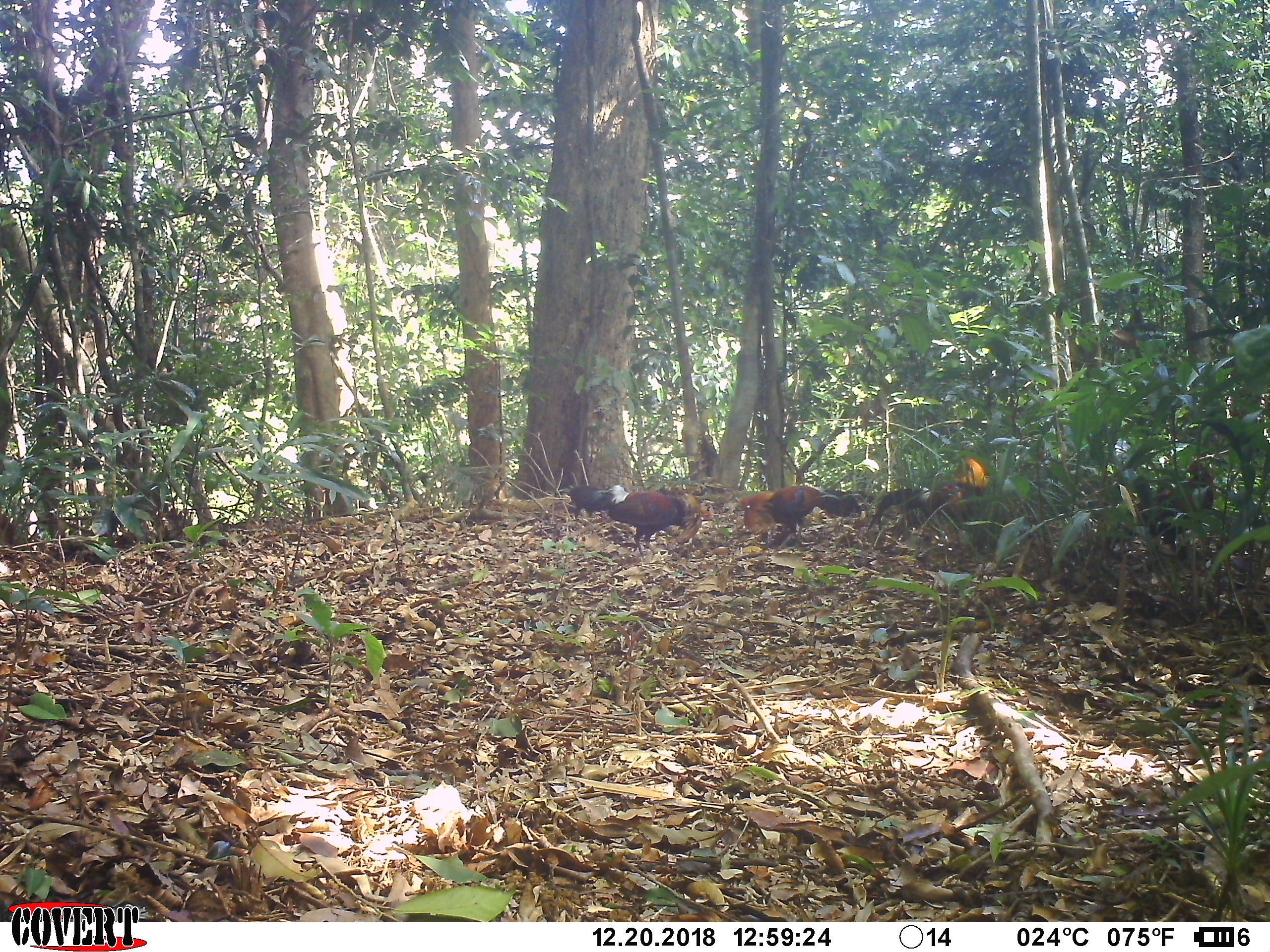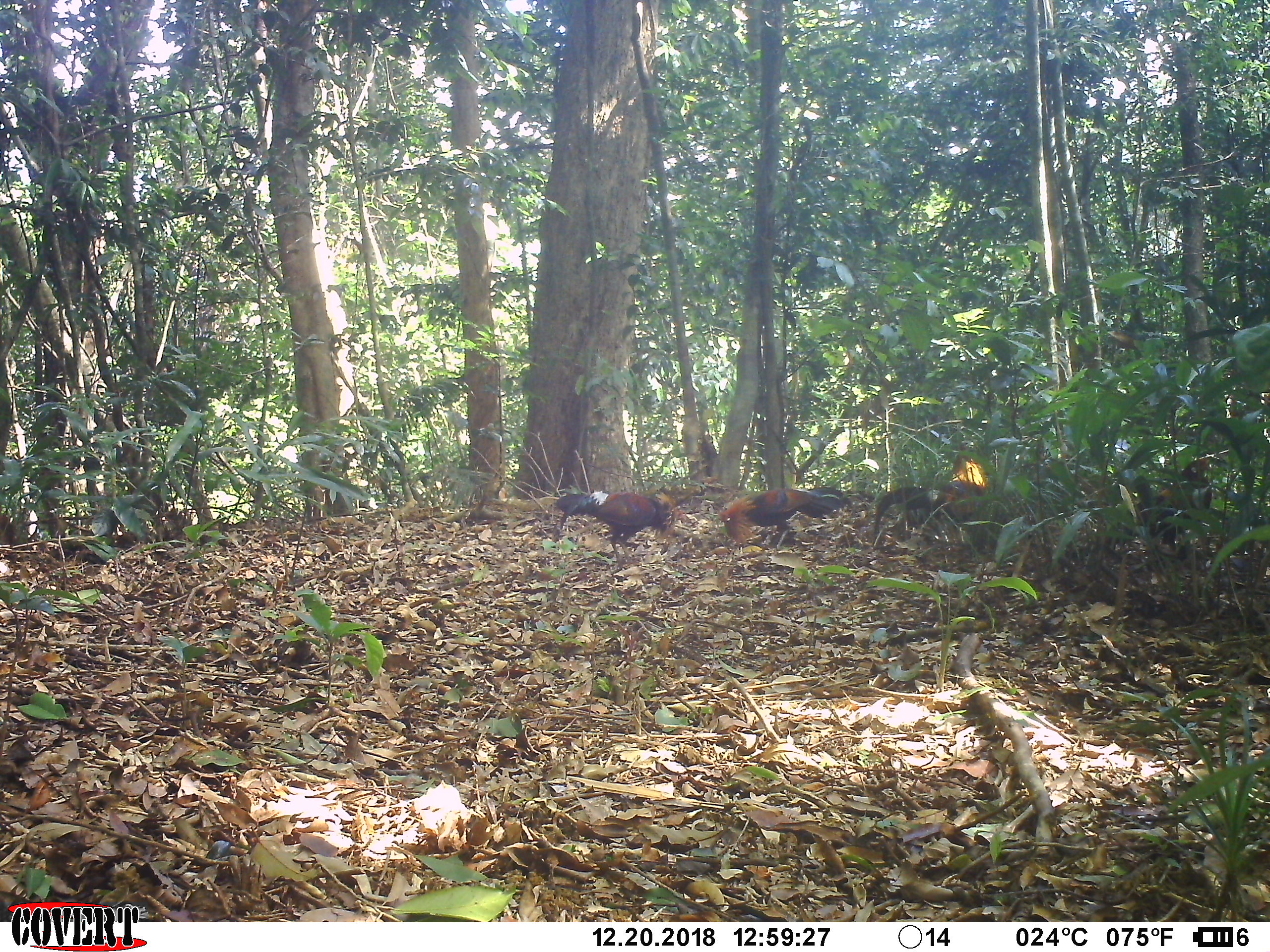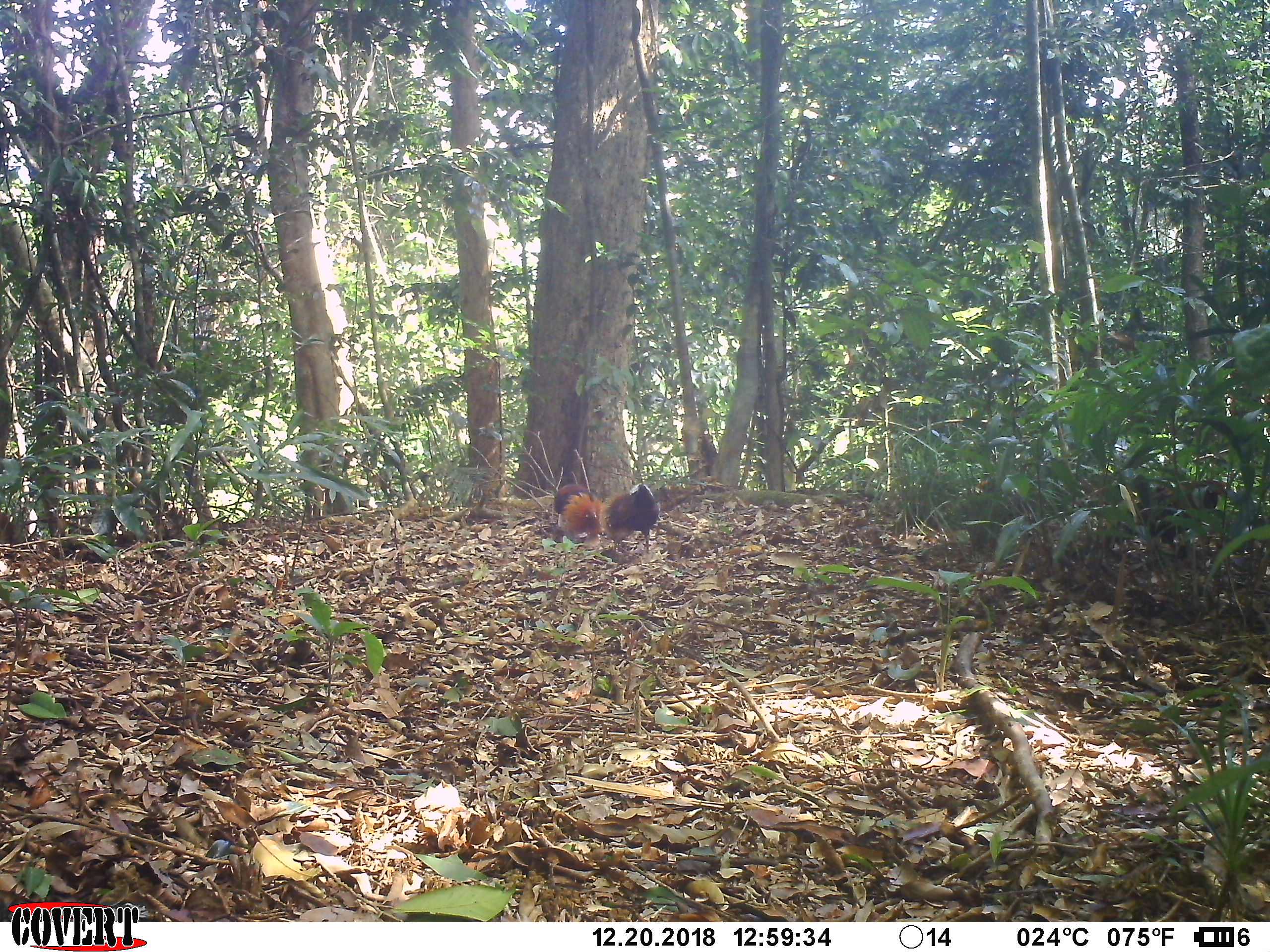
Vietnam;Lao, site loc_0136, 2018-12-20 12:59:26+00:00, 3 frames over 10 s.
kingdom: Animalia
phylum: Chordata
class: Aves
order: Galliformes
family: Phasianidae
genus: Gallus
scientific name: Gallus gallus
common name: red junglefowl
Red junglefowl (Gallus gallus). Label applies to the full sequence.